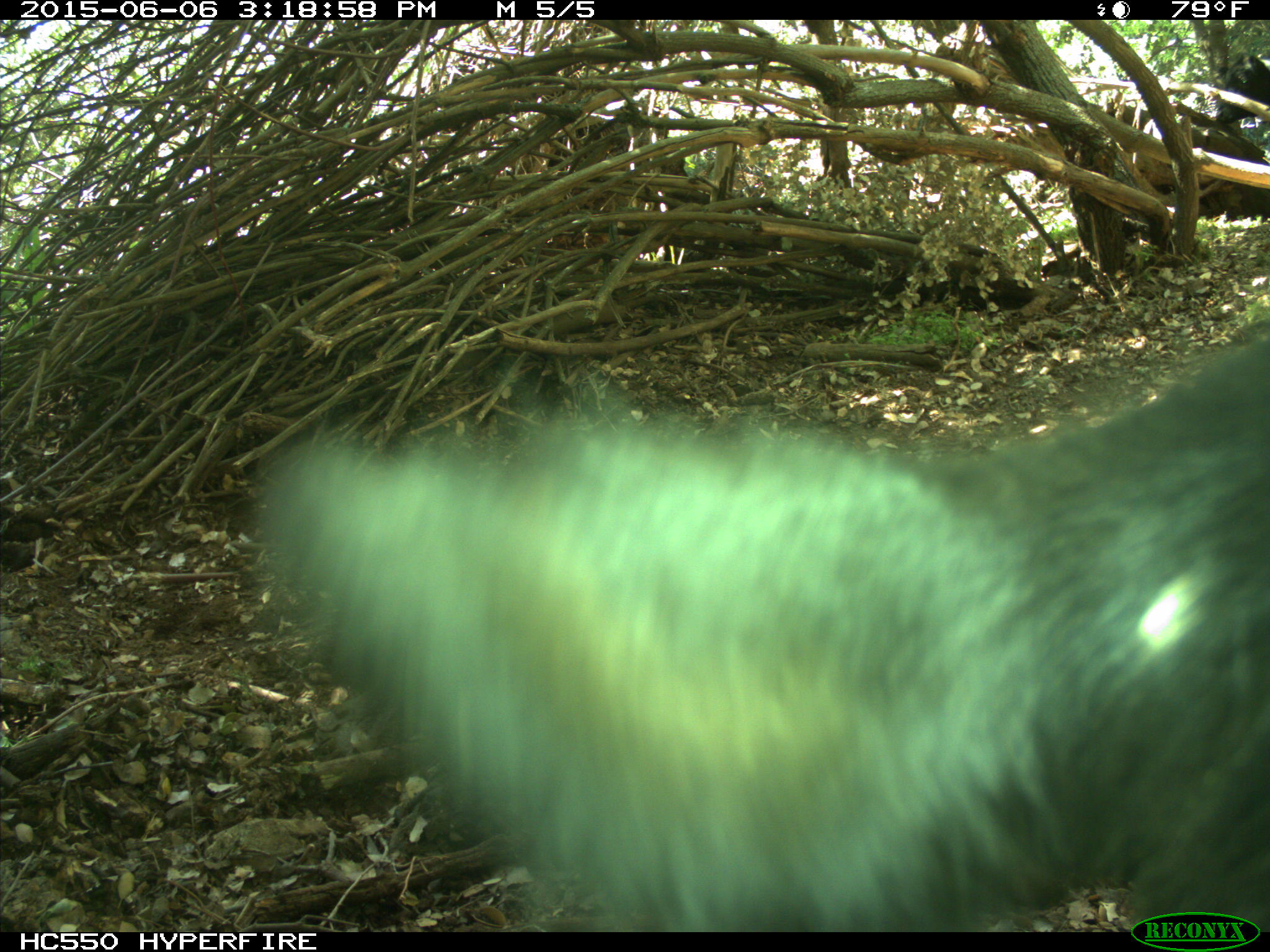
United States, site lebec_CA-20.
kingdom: Animalia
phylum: Chordata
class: Mammalia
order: Artiodactyla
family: Bovidae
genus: Bos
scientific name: Bos taurus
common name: domestic cow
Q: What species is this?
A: Bos taurus (domestic cow).